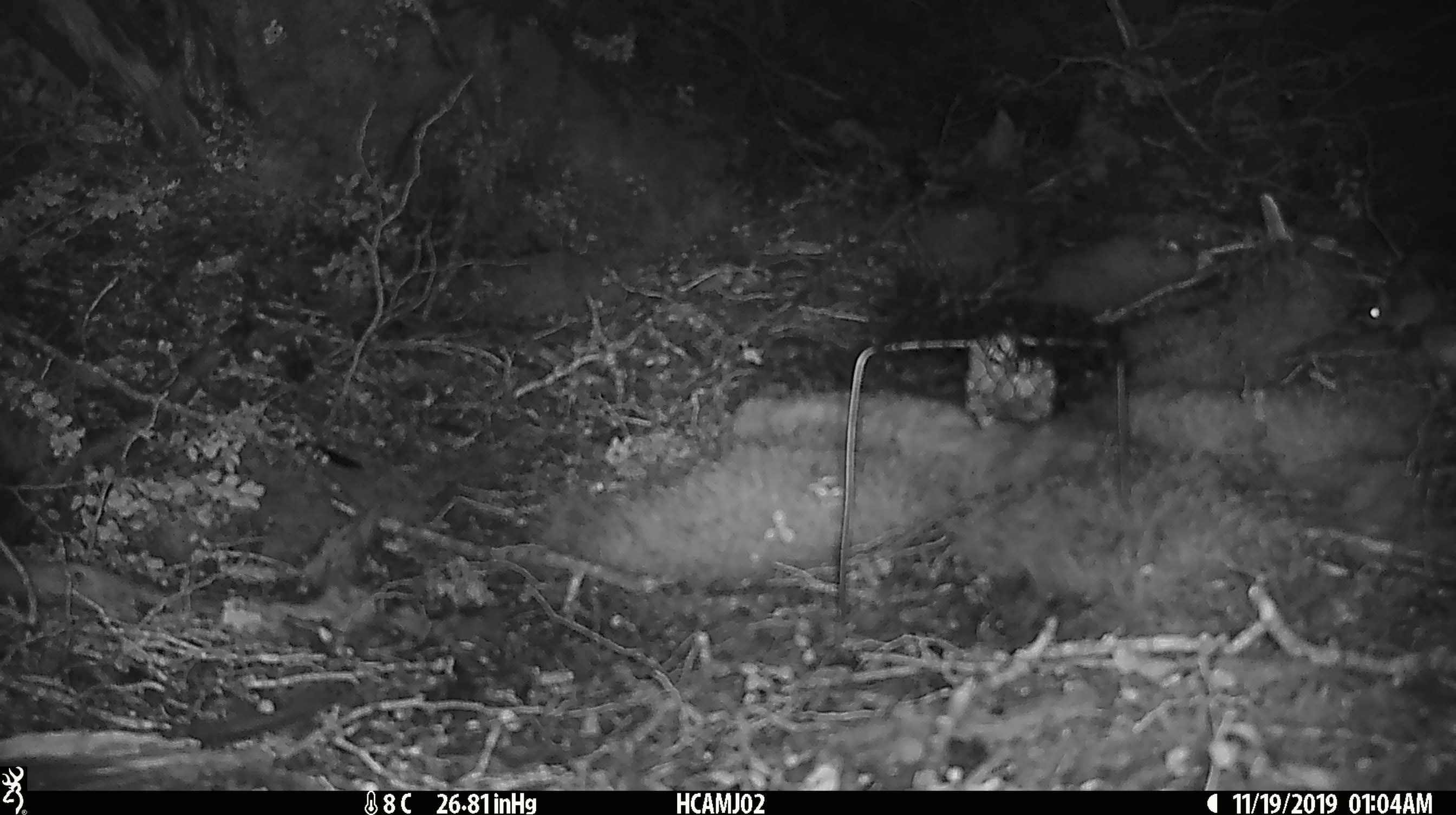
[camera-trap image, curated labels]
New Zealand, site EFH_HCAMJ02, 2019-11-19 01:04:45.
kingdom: Animalia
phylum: Chordata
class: Mammalia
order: Rodentia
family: Muridae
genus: Mus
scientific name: Mus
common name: mouse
Mouse (Mus).